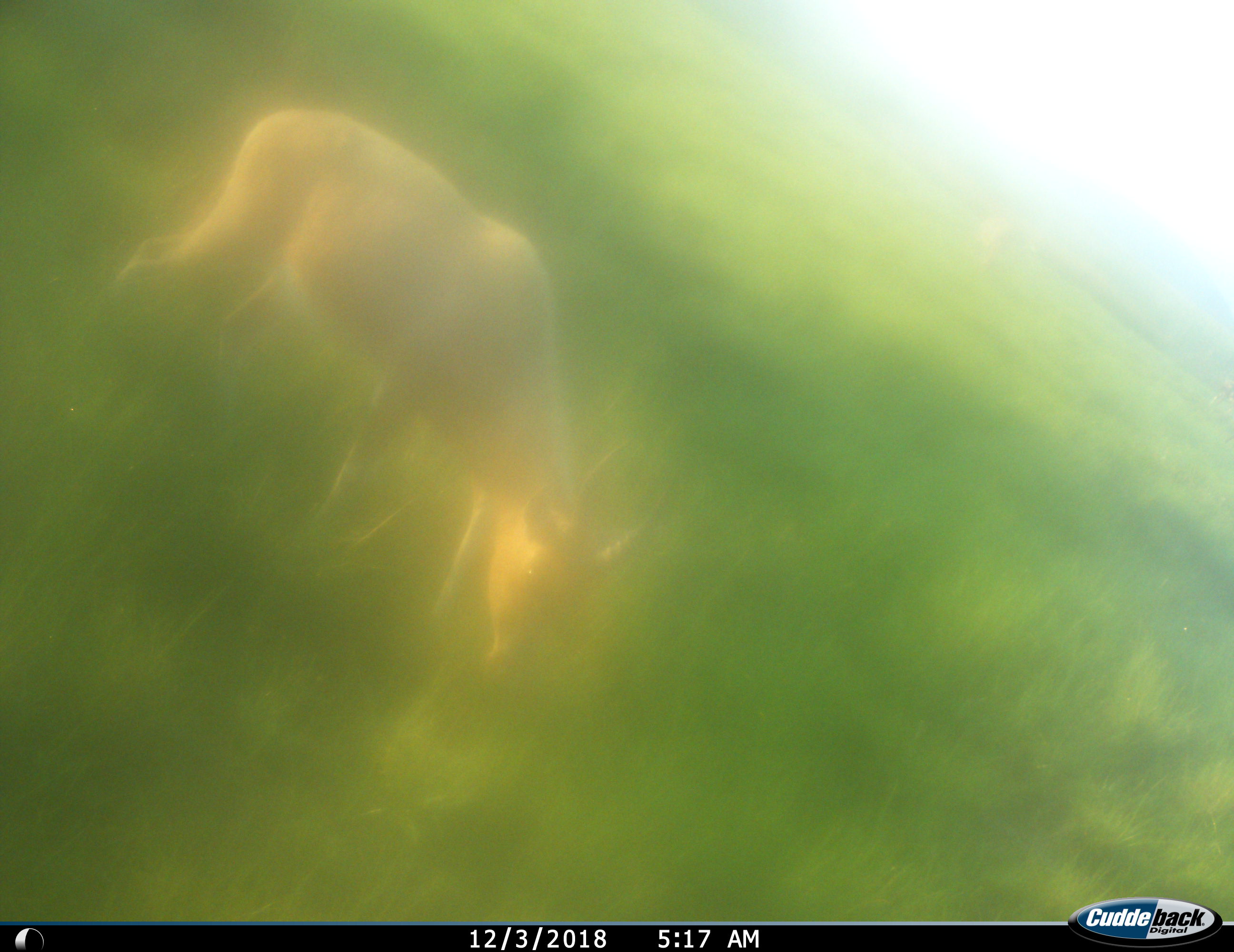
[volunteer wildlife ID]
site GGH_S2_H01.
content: unidentified animal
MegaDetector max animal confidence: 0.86